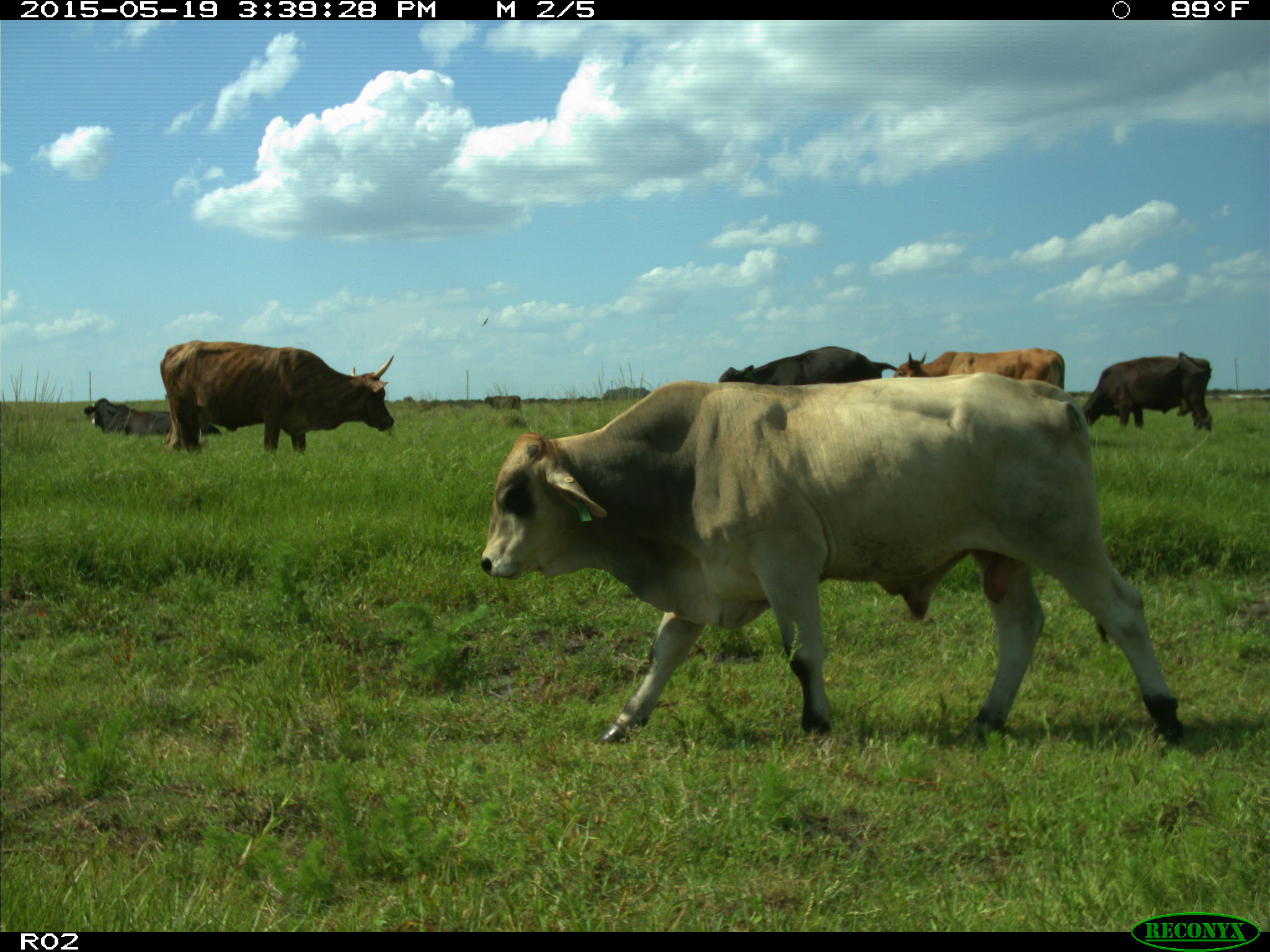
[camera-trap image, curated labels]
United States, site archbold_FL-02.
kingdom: Animalia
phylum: Chordata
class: Mammalia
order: Artiodactyla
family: Bovidae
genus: Bos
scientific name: Bos taurus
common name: domestic cow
Bos taurus (domestic cow).